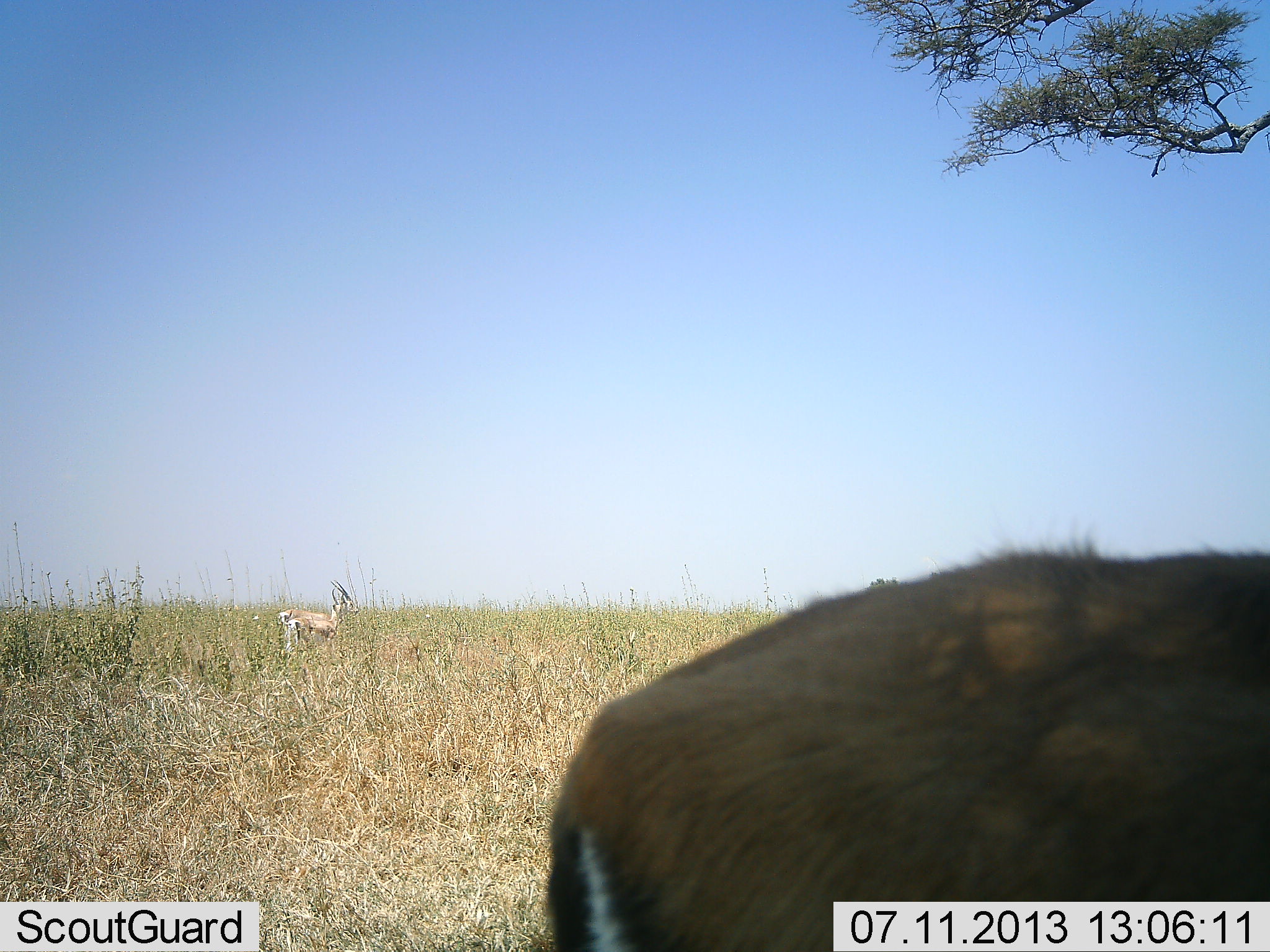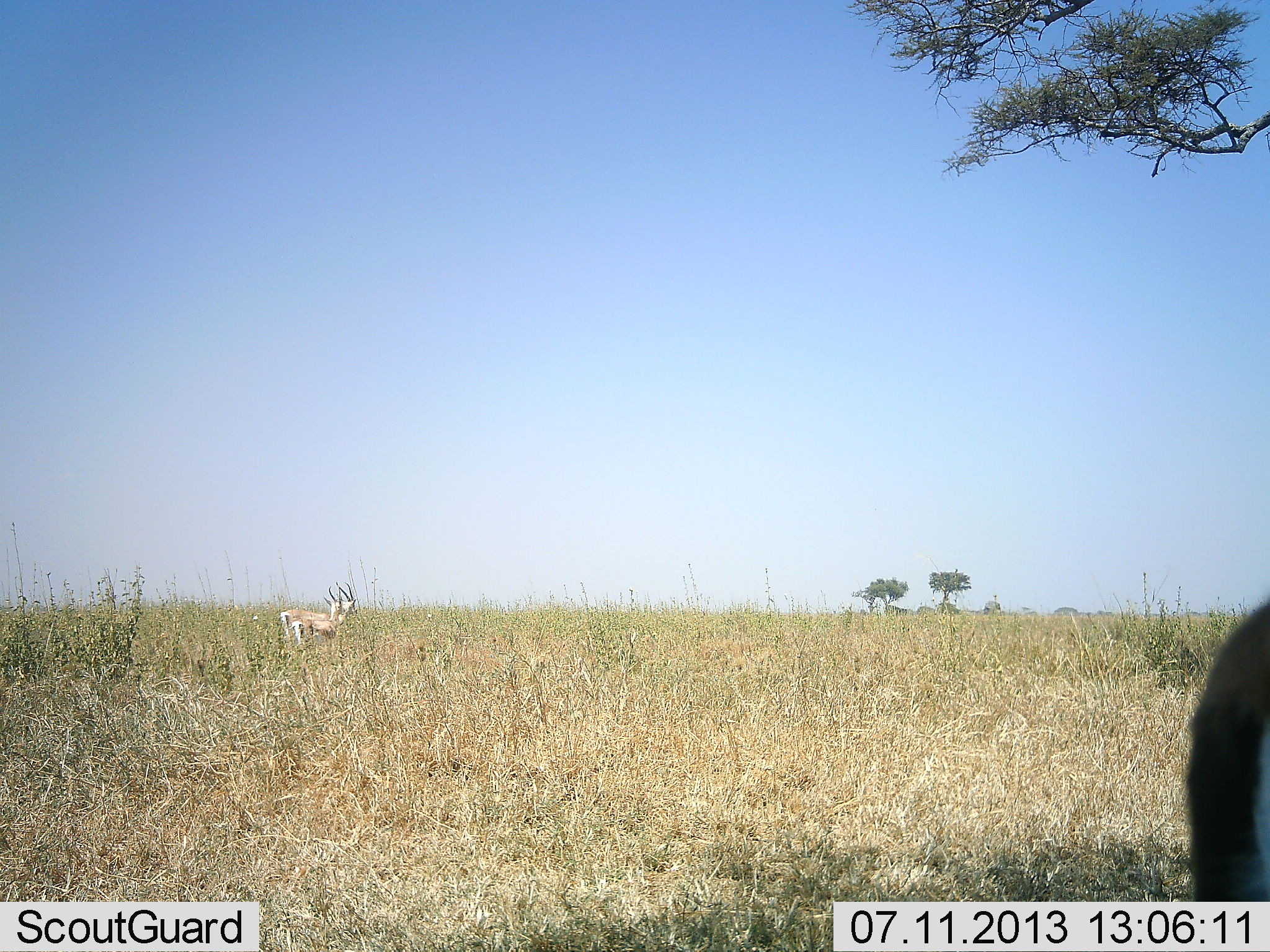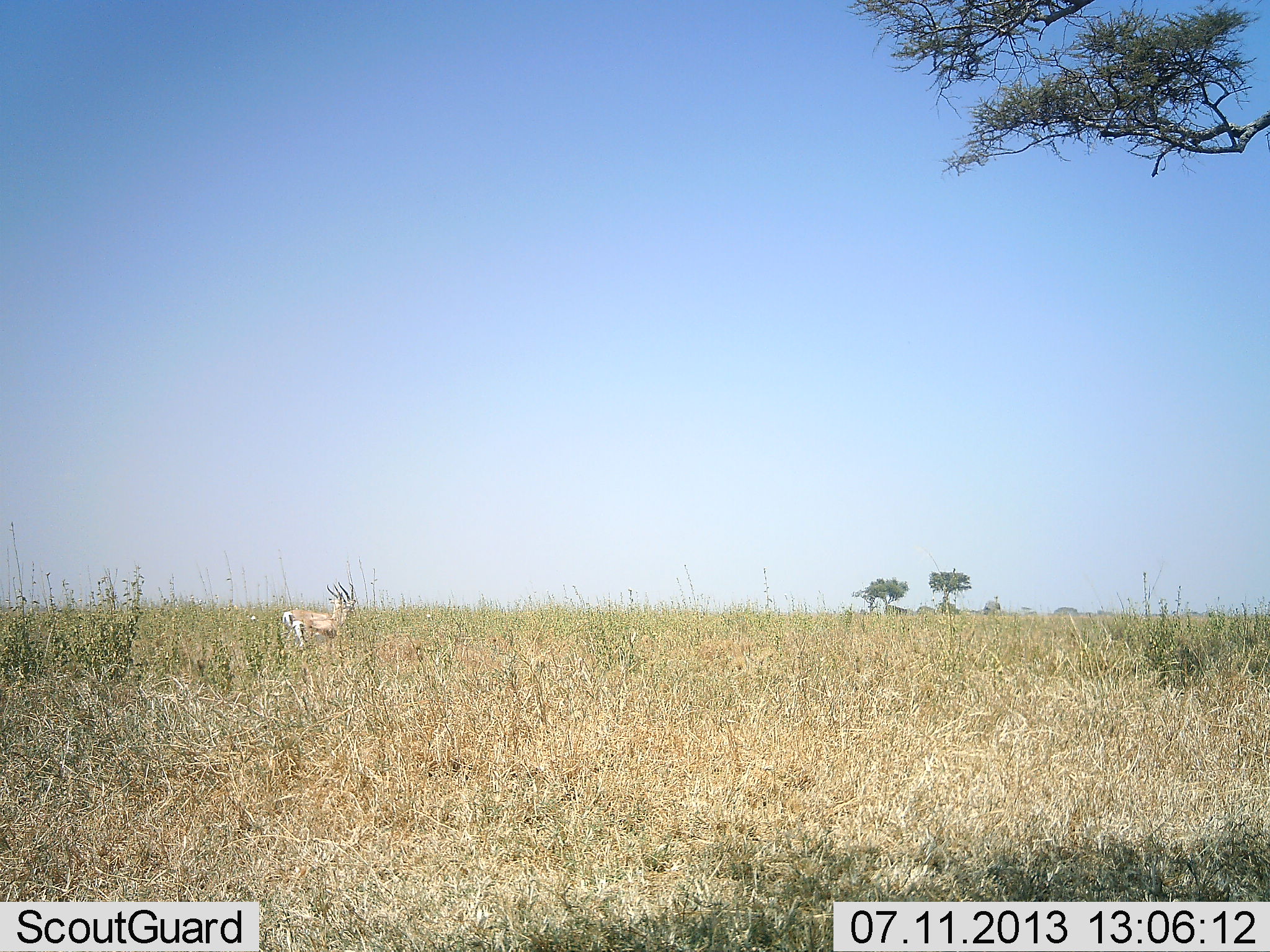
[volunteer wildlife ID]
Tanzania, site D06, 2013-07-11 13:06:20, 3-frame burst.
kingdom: Animalia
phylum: Chordata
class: Mammalia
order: Artiodactyla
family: Bovidae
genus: Eudorcas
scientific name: Eudorcas thomsonii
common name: thomson's gazelle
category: gazellethomsons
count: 3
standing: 65%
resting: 0%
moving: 65%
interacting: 0%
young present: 0%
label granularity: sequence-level